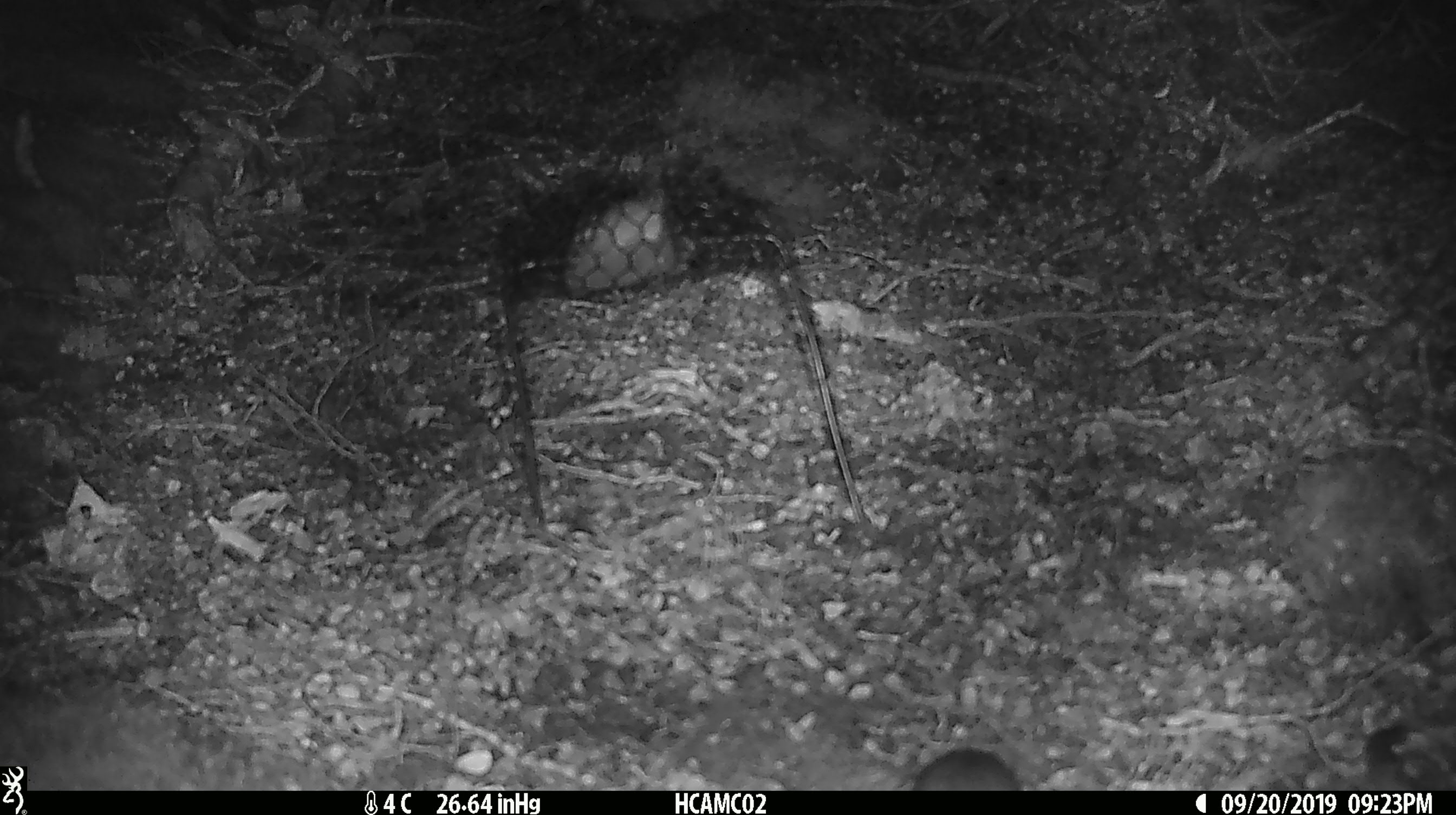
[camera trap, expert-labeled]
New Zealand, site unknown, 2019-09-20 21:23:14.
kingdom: Animalia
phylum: Chordata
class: Mammalia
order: Rodentia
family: Muridae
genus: Mus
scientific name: Mus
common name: mouse